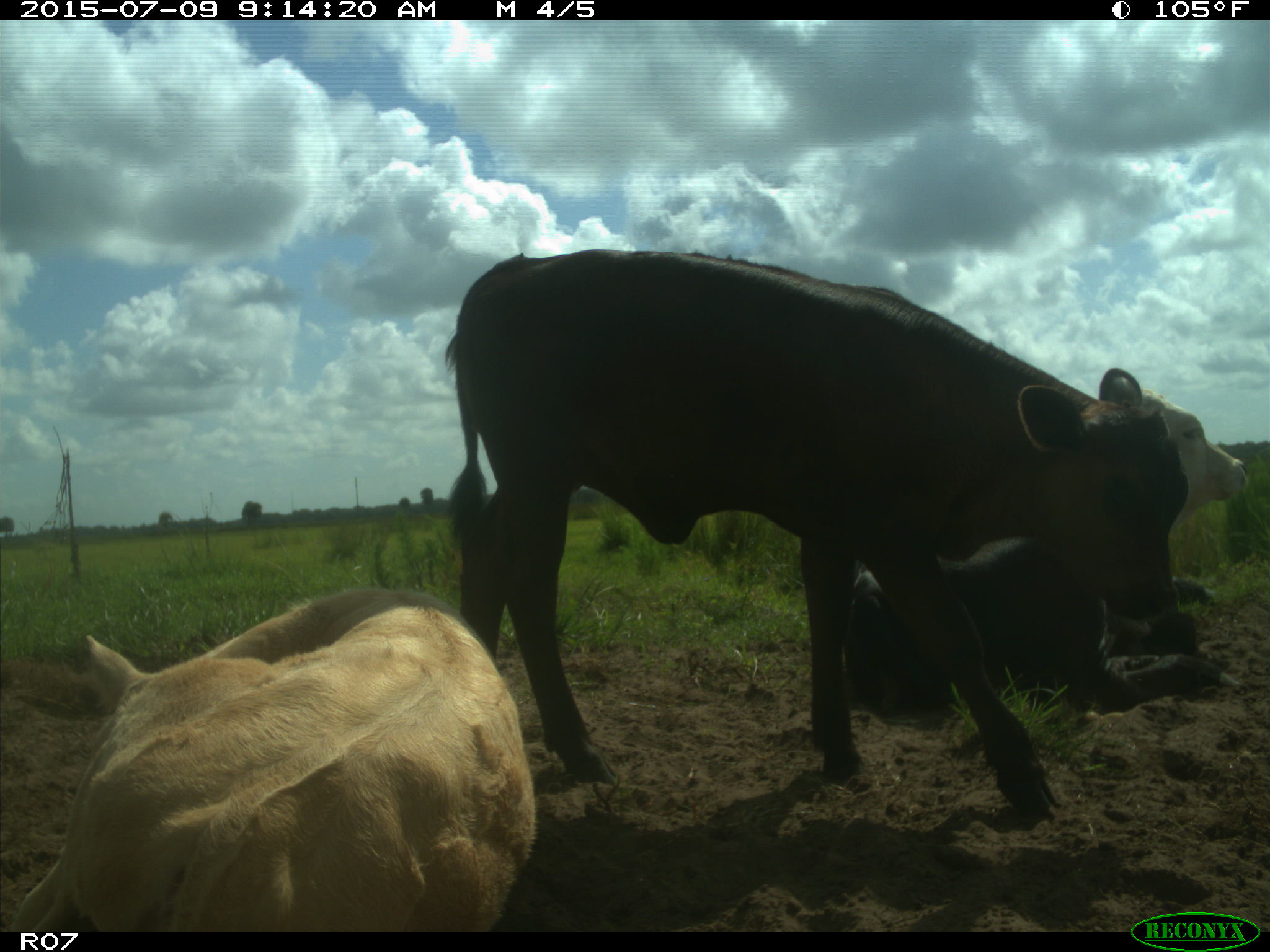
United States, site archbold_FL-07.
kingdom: Animalia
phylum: Chordata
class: Mammalia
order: Artiodactyla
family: Bovidae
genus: Bos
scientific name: Bos taurus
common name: domestic cow